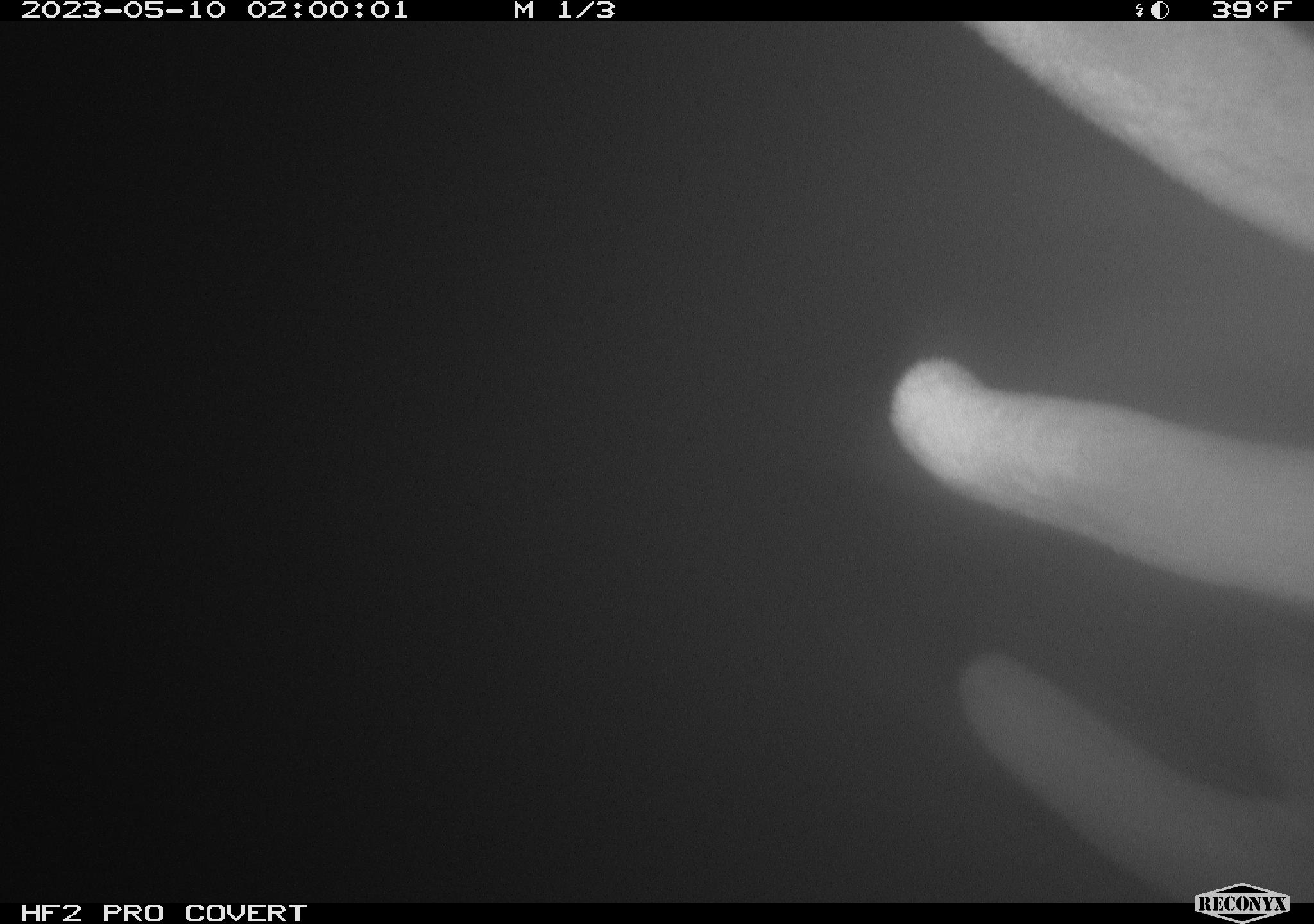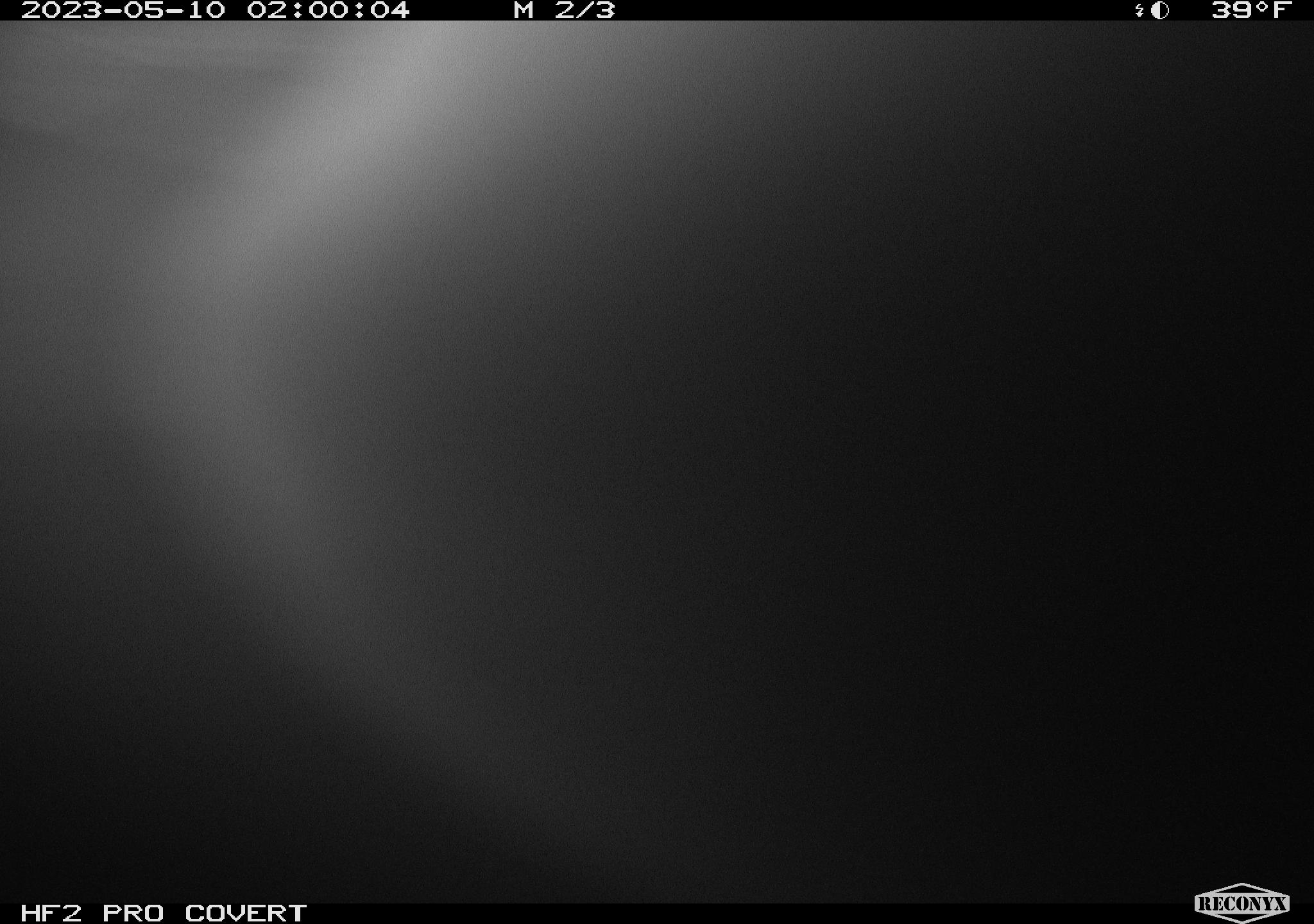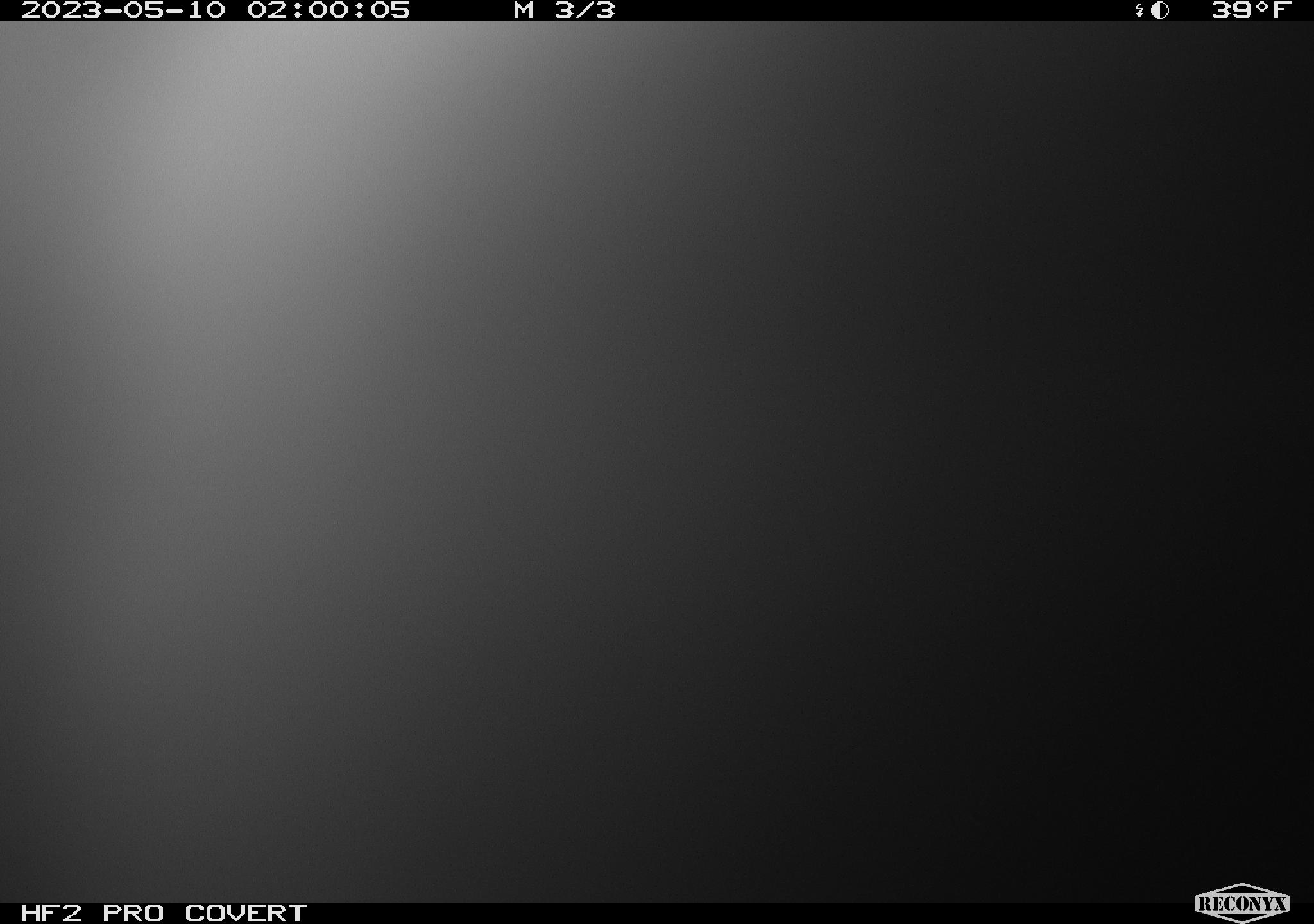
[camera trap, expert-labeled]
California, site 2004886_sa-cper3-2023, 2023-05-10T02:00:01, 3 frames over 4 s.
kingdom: Animalia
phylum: Chordata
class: Mammalia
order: Artiodactyla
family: Cervidae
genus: Alces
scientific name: Alces alces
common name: elk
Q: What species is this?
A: Elk (Alces alces).